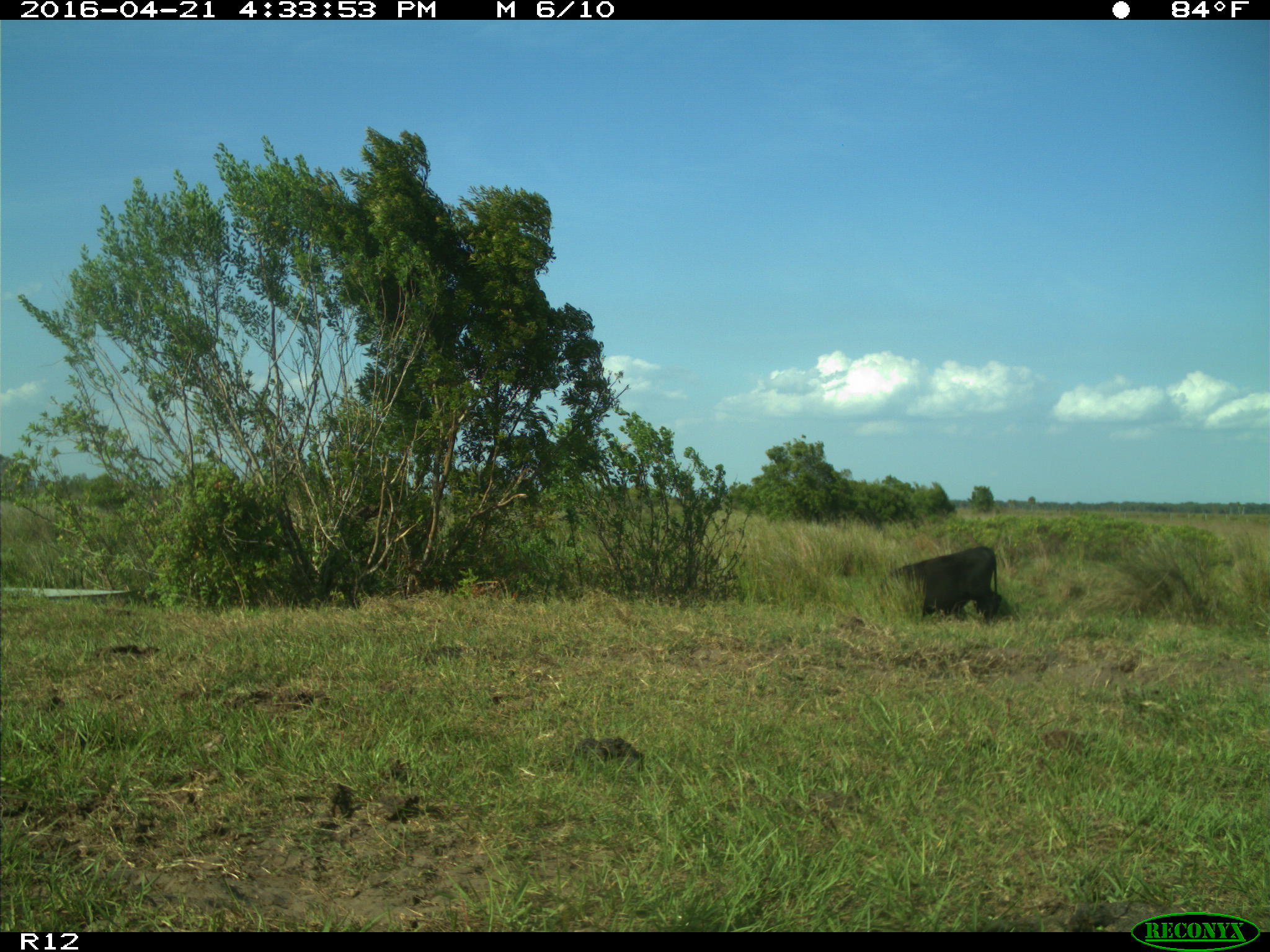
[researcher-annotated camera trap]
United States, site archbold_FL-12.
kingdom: Animalia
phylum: Chordata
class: Mammalia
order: Artiodactyla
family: Bovidae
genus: Bos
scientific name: Bos taurus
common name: domestic cow